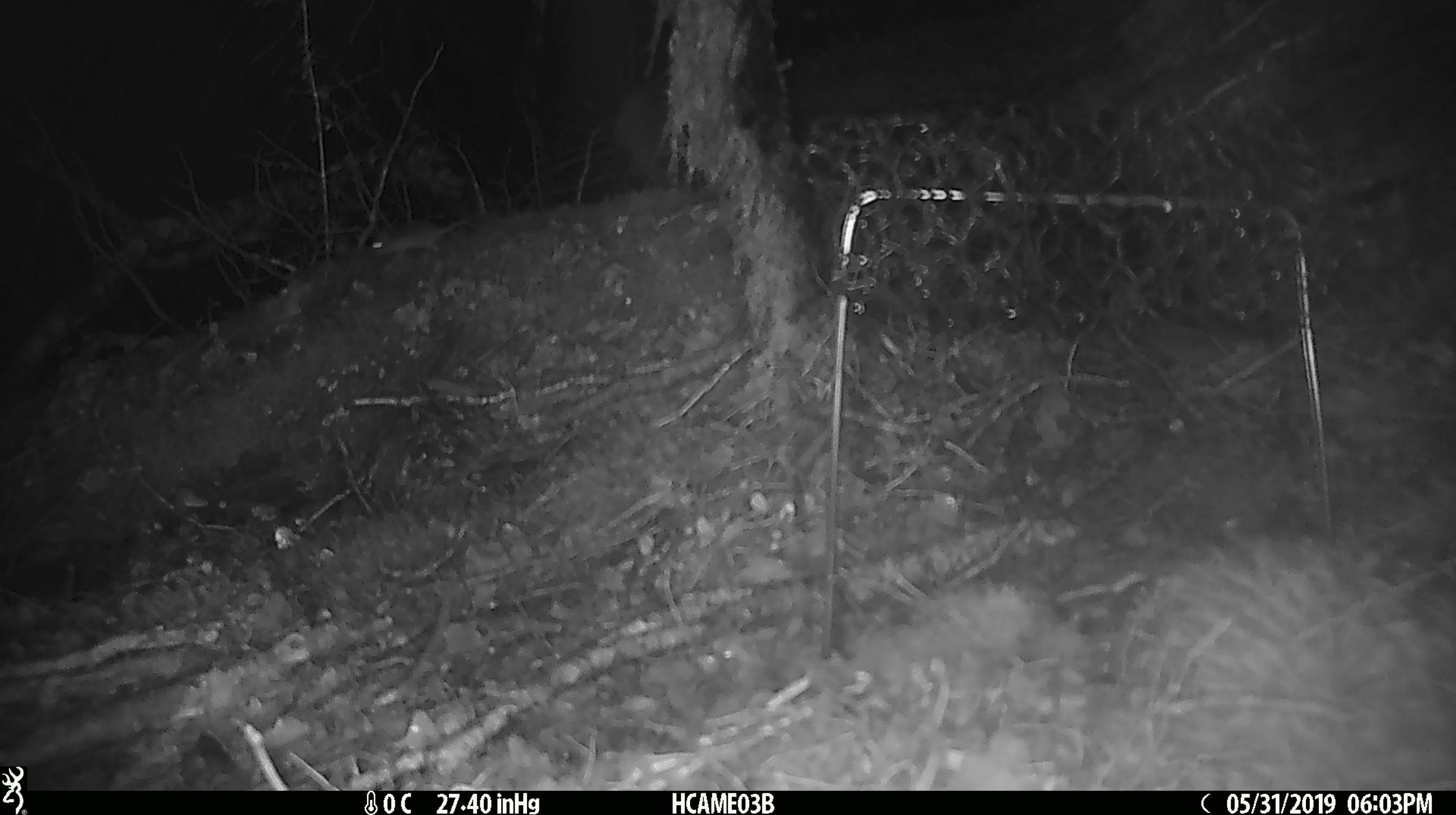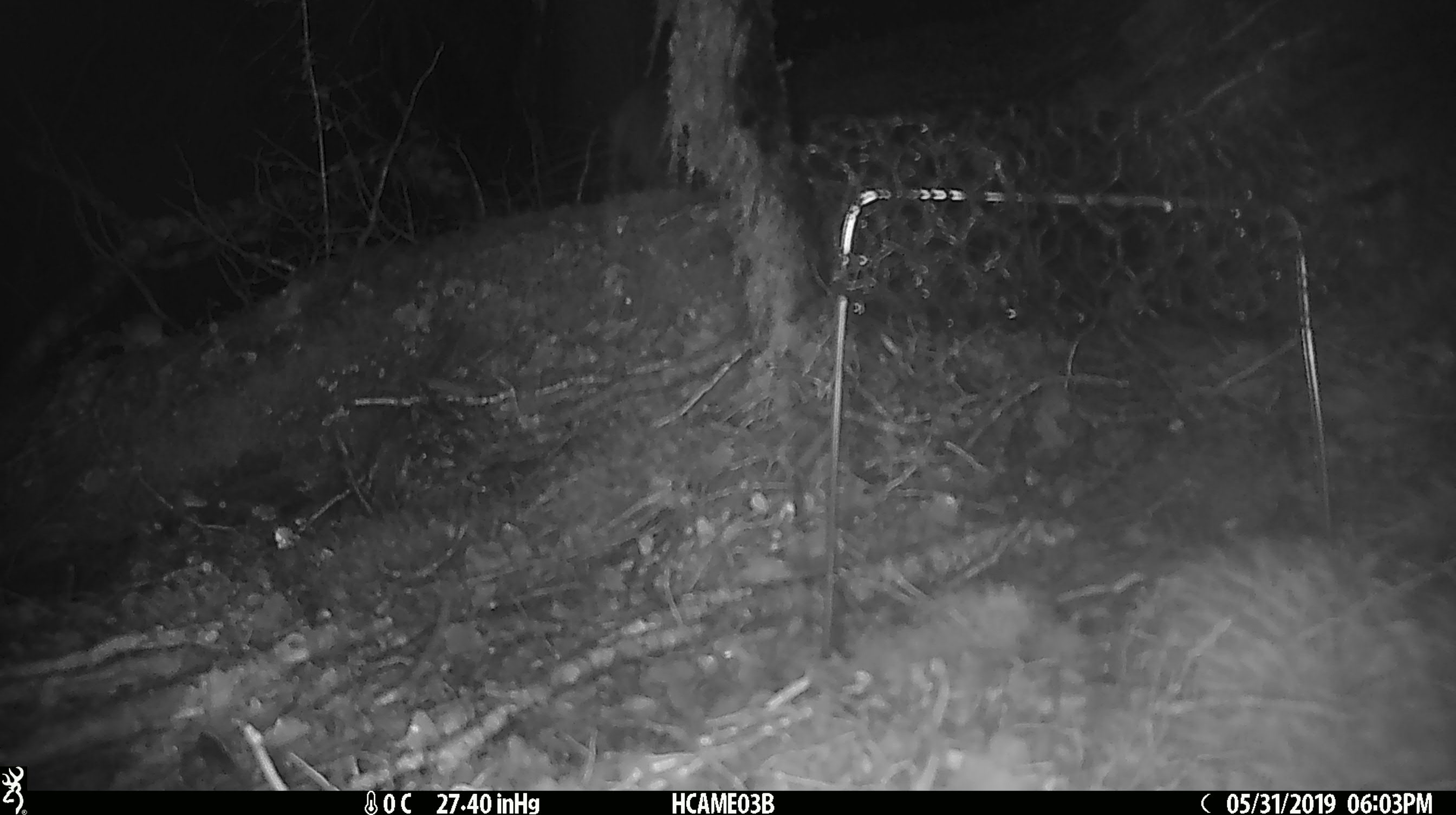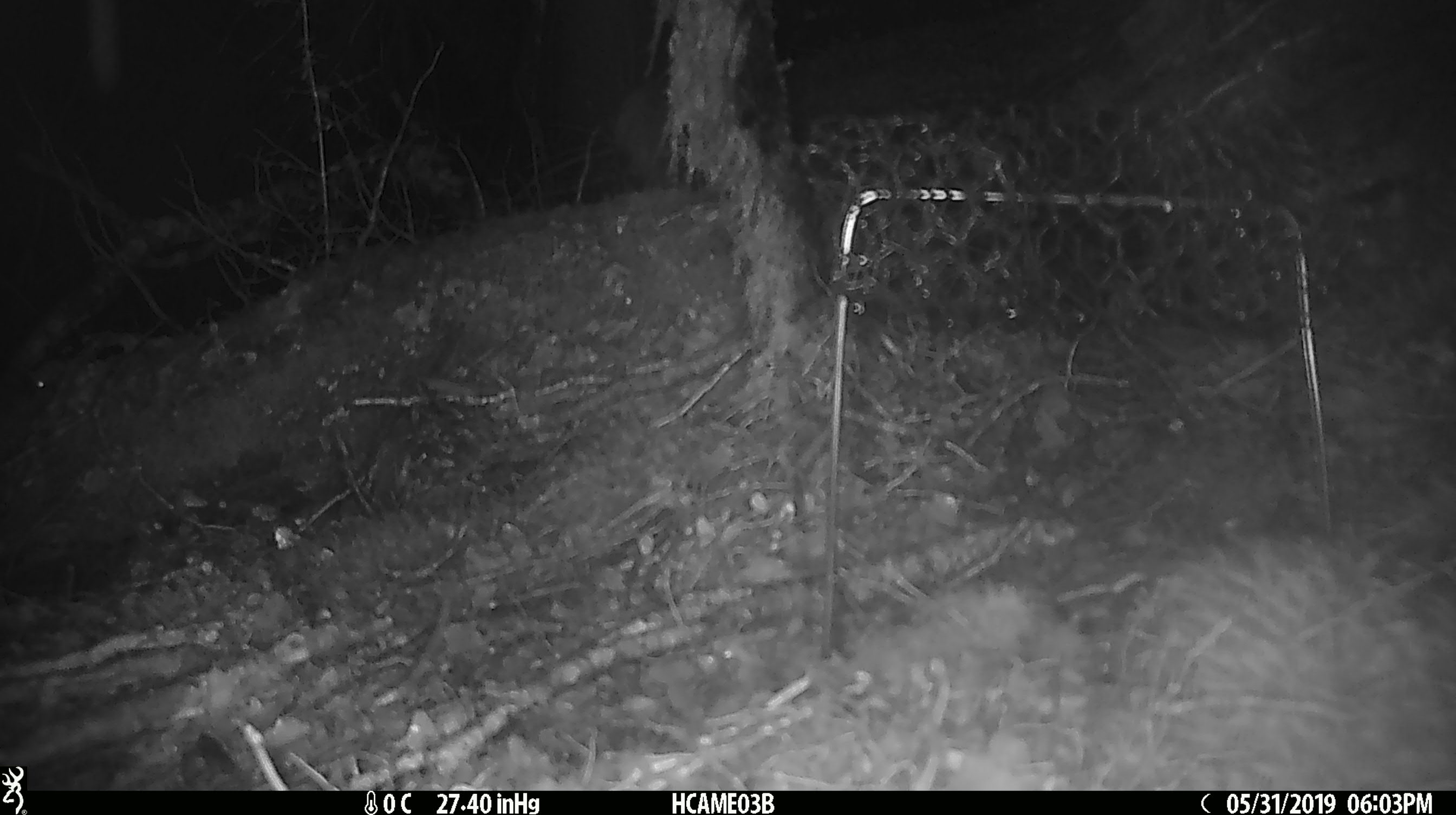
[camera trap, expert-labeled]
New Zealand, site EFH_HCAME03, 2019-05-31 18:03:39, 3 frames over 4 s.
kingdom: Animalia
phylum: Chordata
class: Mammalia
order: Rodentia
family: Muridae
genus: Mus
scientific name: Mus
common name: mouse